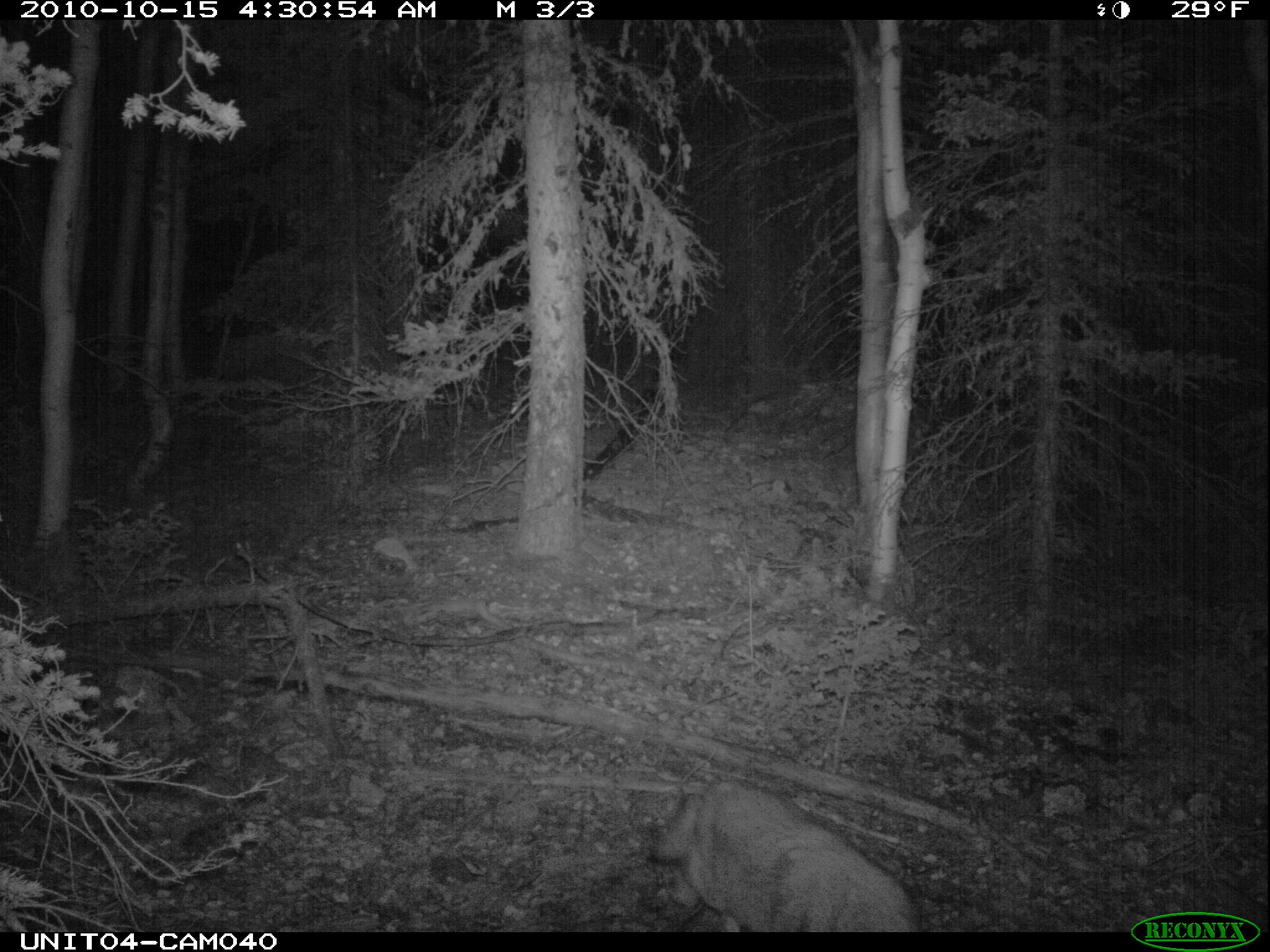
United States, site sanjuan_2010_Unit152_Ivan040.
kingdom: Animalia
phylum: Chordata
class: Mammalia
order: Carnivora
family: Canidae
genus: Canis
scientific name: Canis latrans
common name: coyote